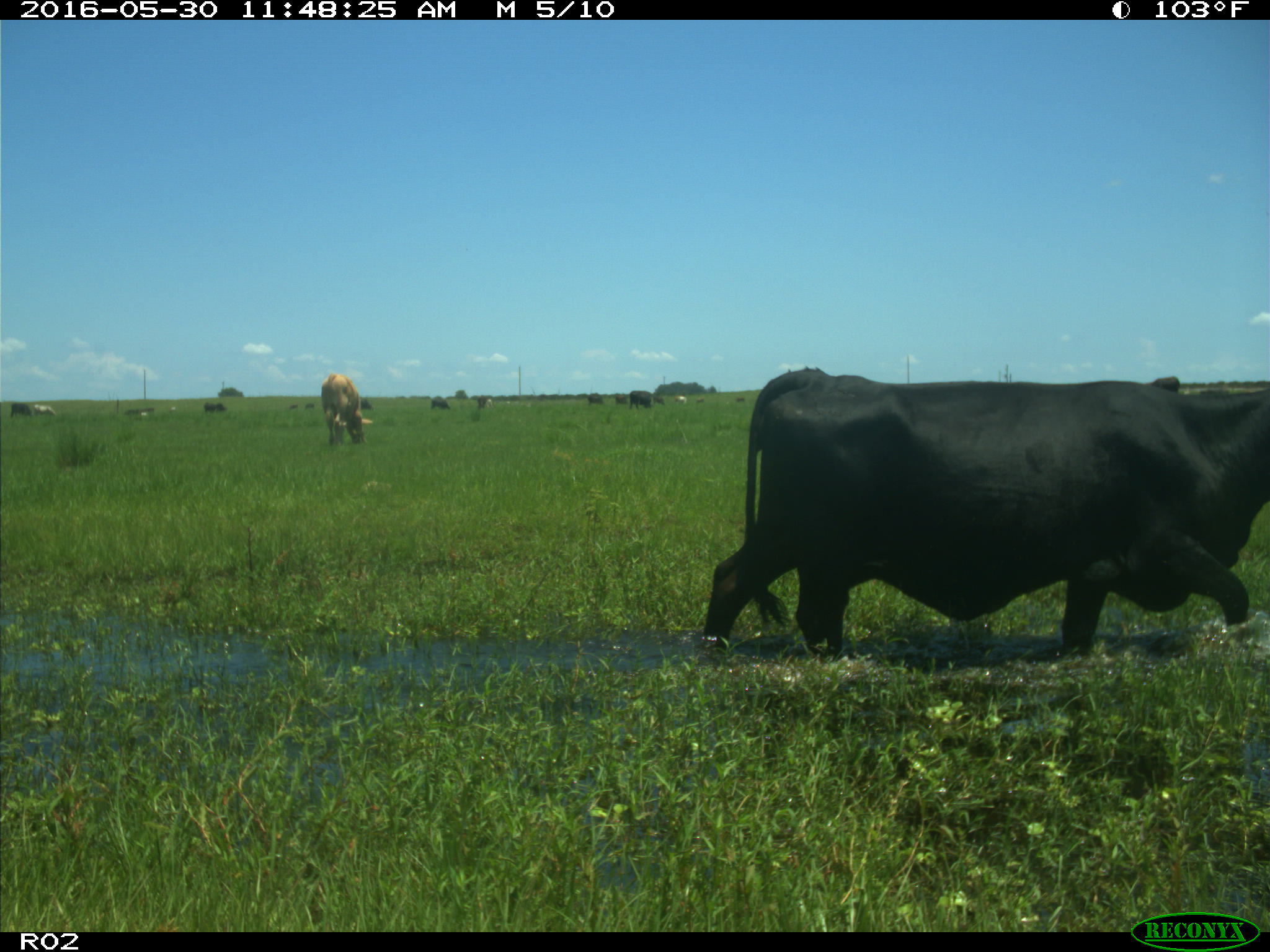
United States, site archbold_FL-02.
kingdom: Animalia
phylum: Chordata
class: Mammalia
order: Artiodactyla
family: Bovidae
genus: Bos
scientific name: Bos taurus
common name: domestic cow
Bos taurus (domestic cow).